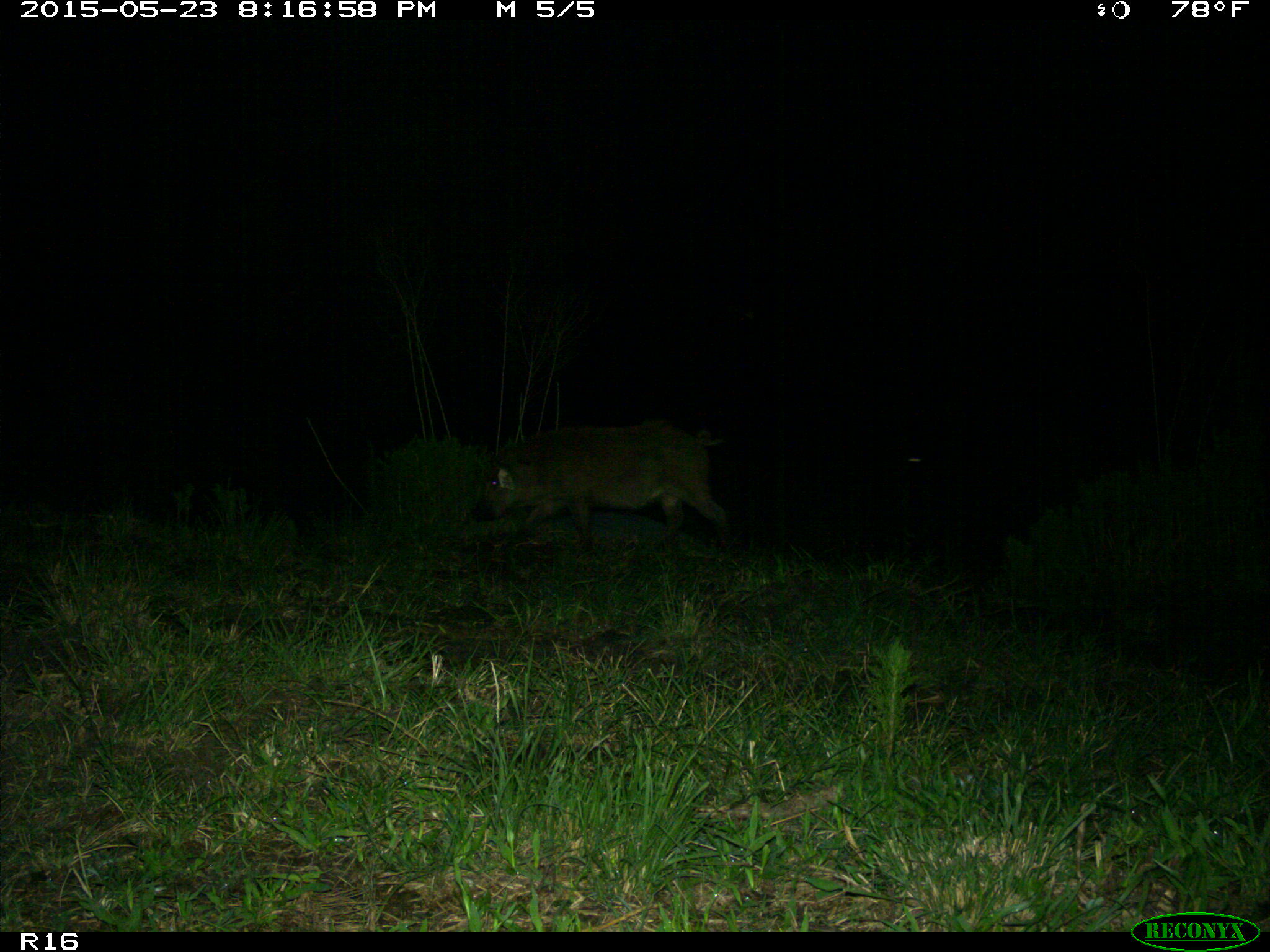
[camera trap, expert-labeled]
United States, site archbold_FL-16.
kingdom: Animalia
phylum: Chordata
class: Mammalia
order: Artiodactyla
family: Suidae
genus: Sus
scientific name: Sus scrofa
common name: wild boar